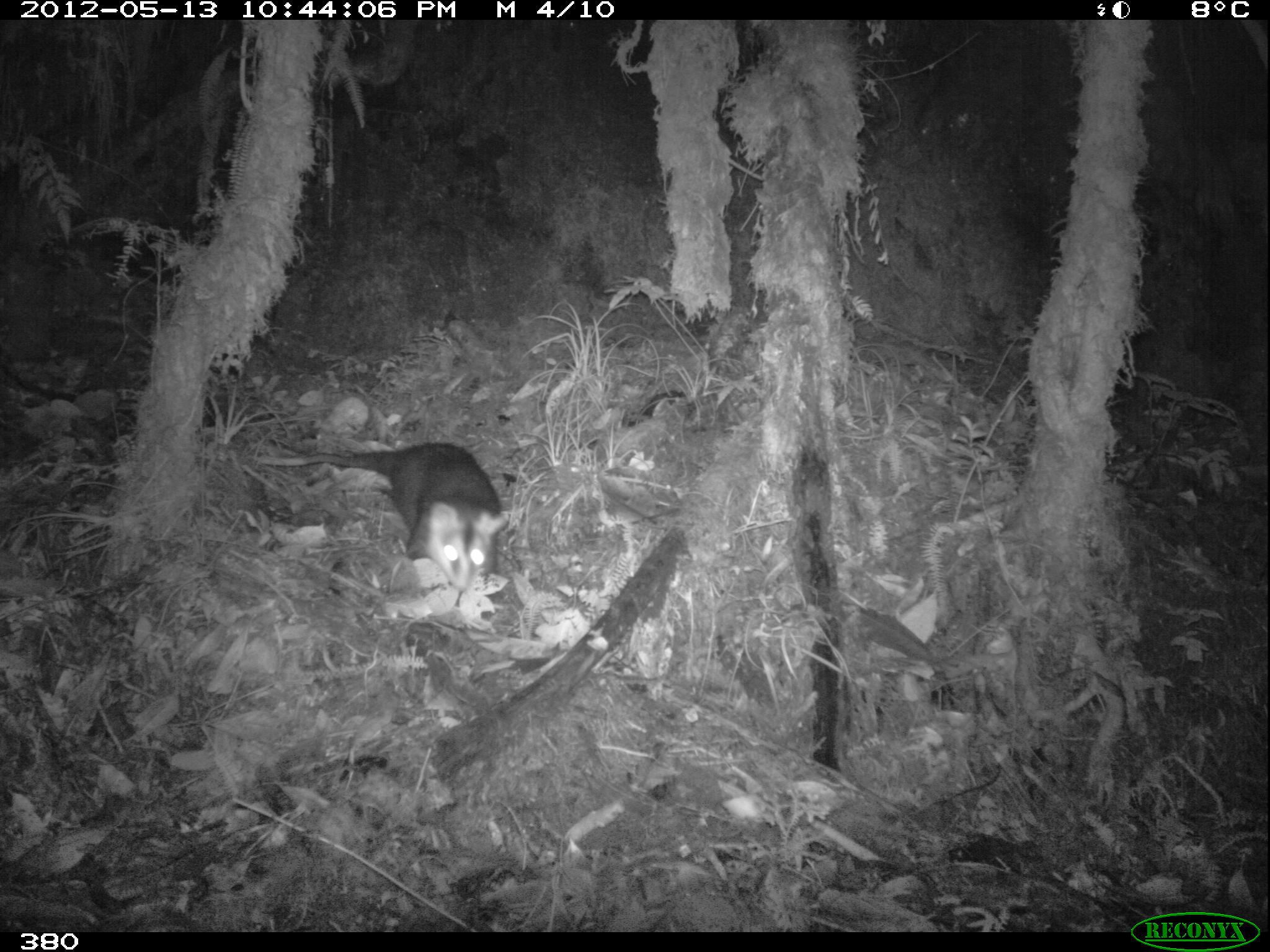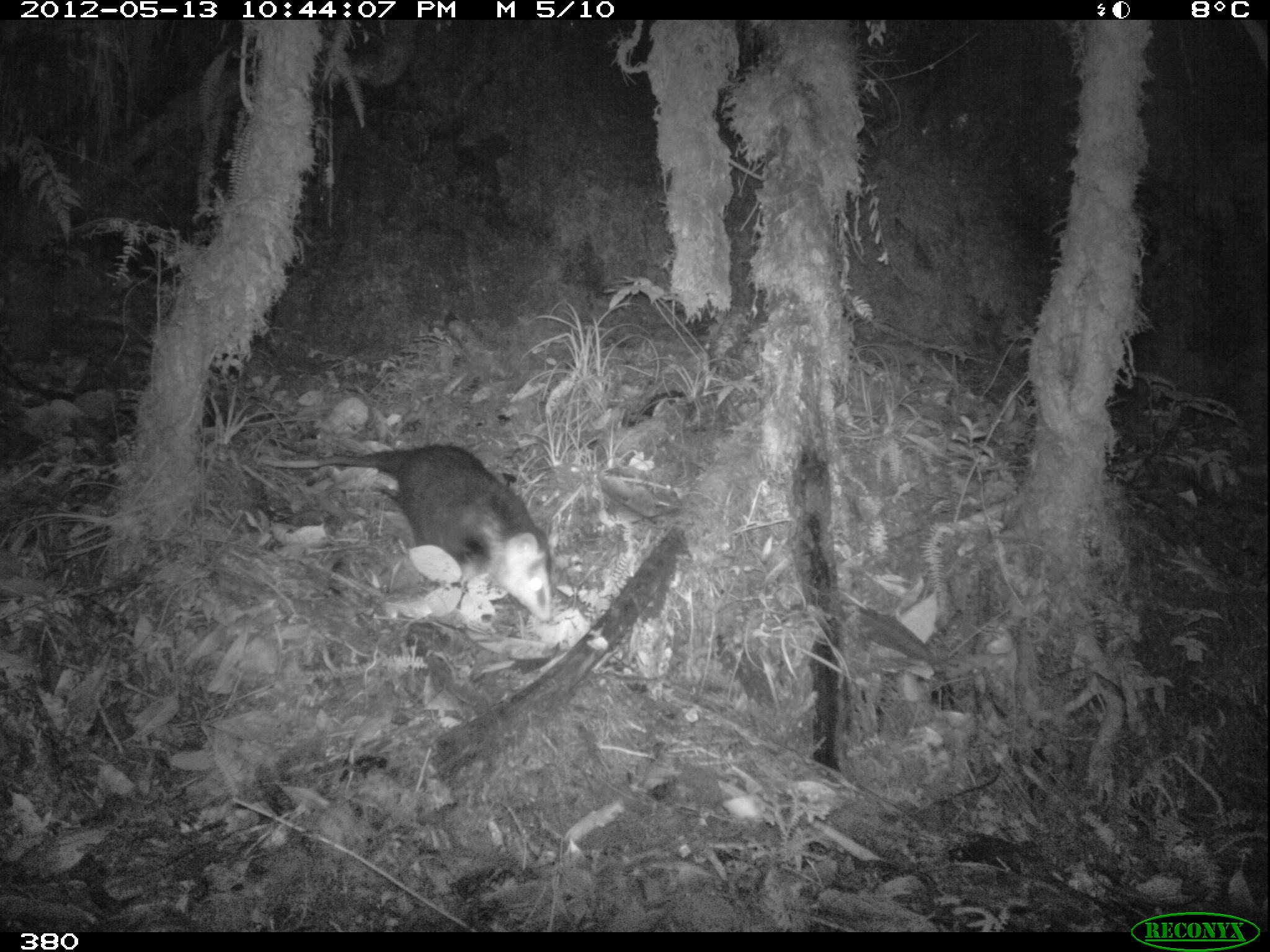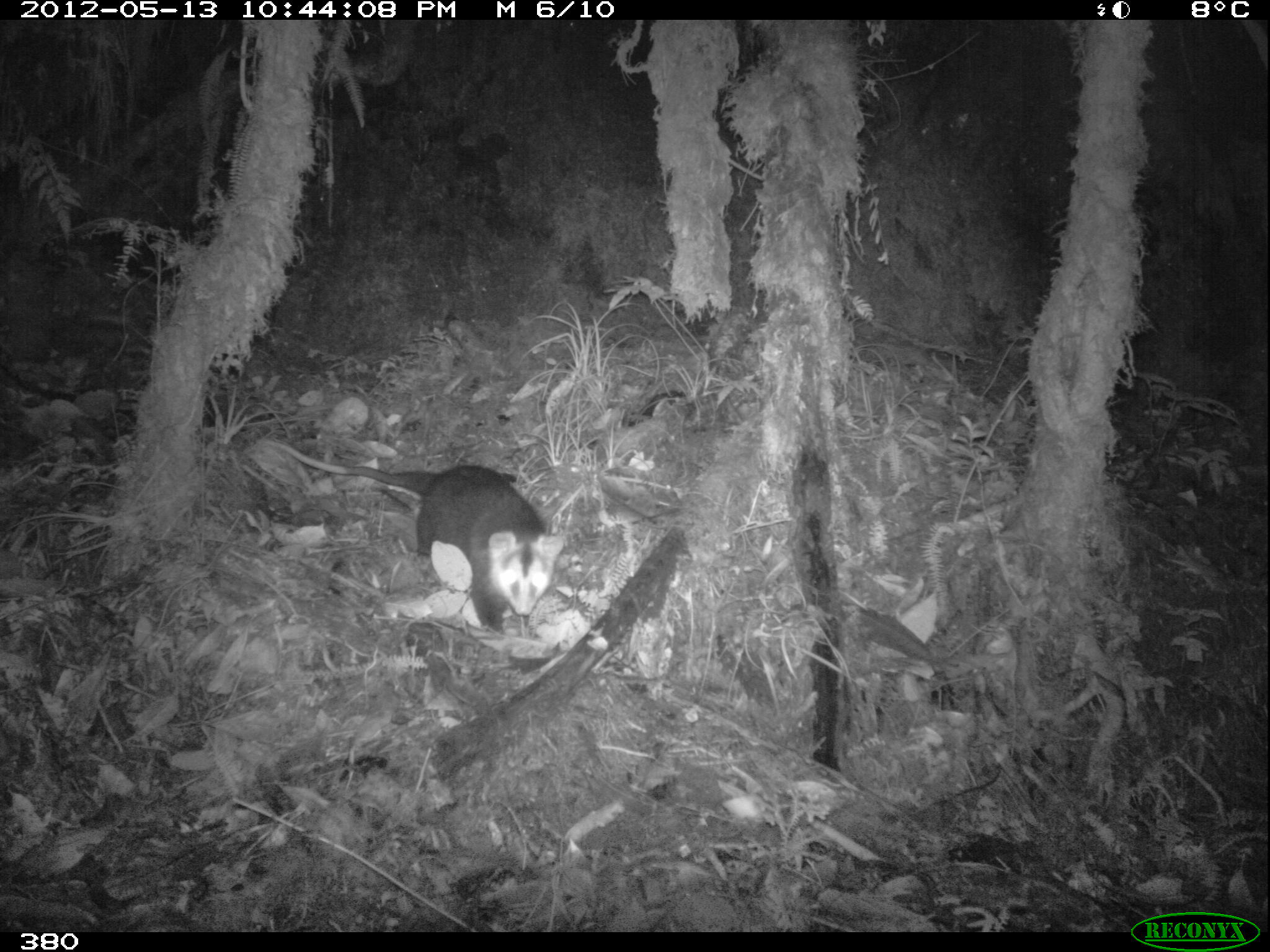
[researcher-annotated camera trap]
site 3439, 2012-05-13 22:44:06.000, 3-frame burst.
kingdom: Animalia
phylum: Chordata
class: Mammalia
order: Didelphimorphia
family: Didelphidae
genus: Didelphis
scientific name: Didelphis pernigra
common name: andean white-eared opossum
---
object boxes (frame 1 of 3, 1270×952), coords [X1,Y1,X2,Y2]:
didelphis pernigra: [260,434,508,593]